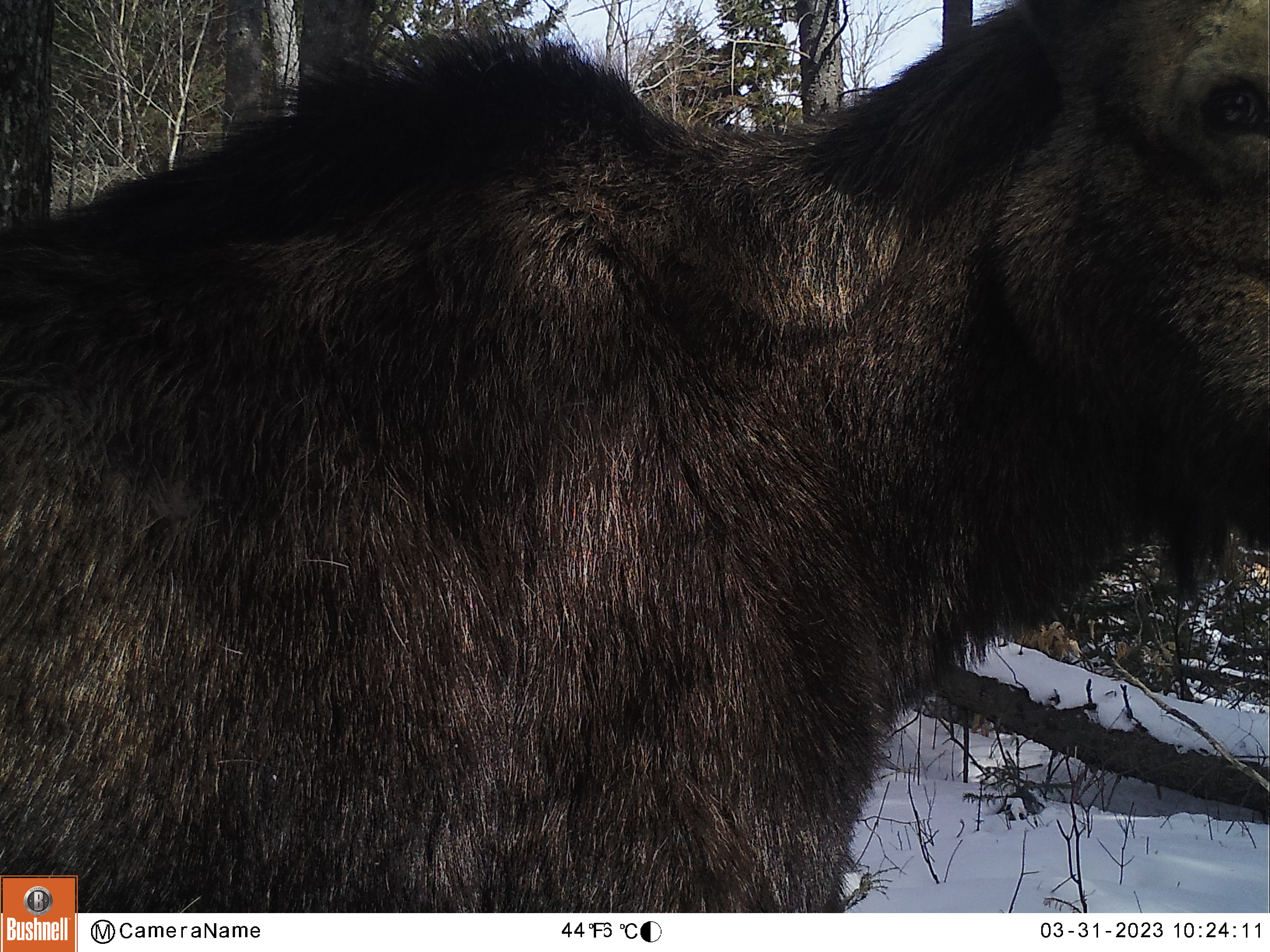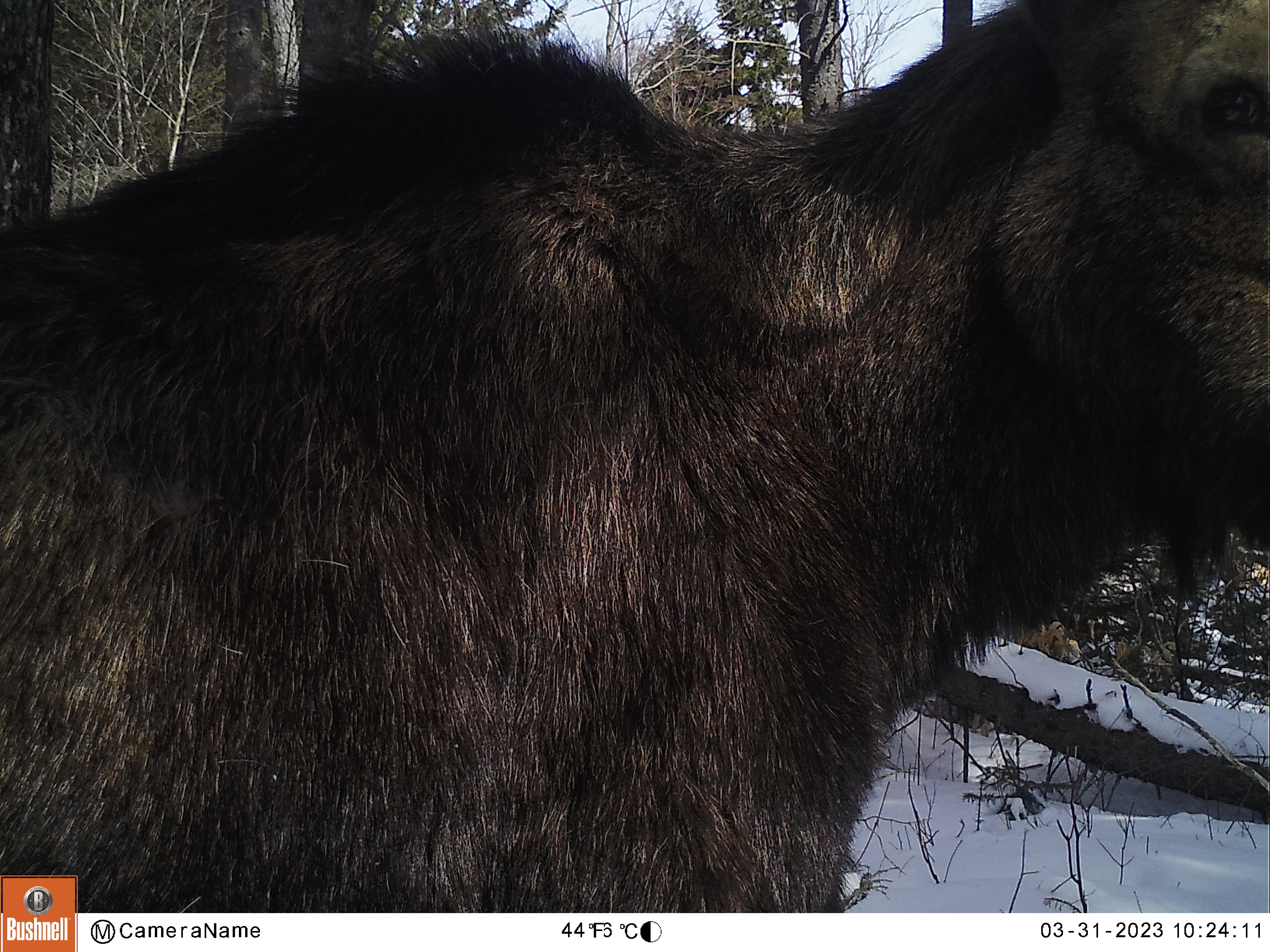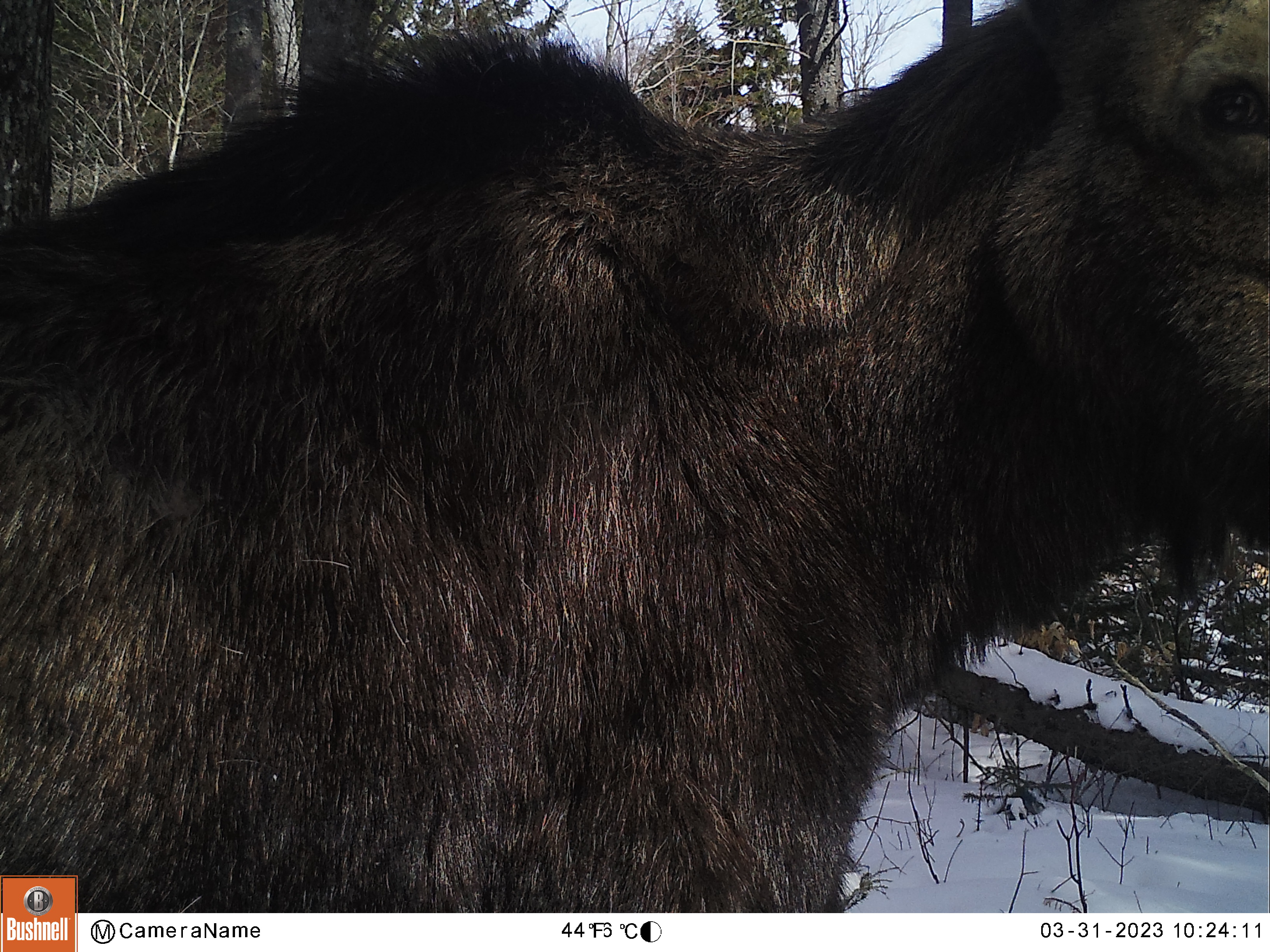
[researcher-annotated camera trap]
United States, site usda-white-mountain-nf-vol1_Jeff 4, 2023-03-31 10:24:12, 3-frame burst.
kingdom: Animalia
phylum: Chordata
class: Mammalia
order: Artiodactyla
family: Cervidae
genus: Alces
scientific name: Alces alces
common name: moose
Moose (Alces alces).